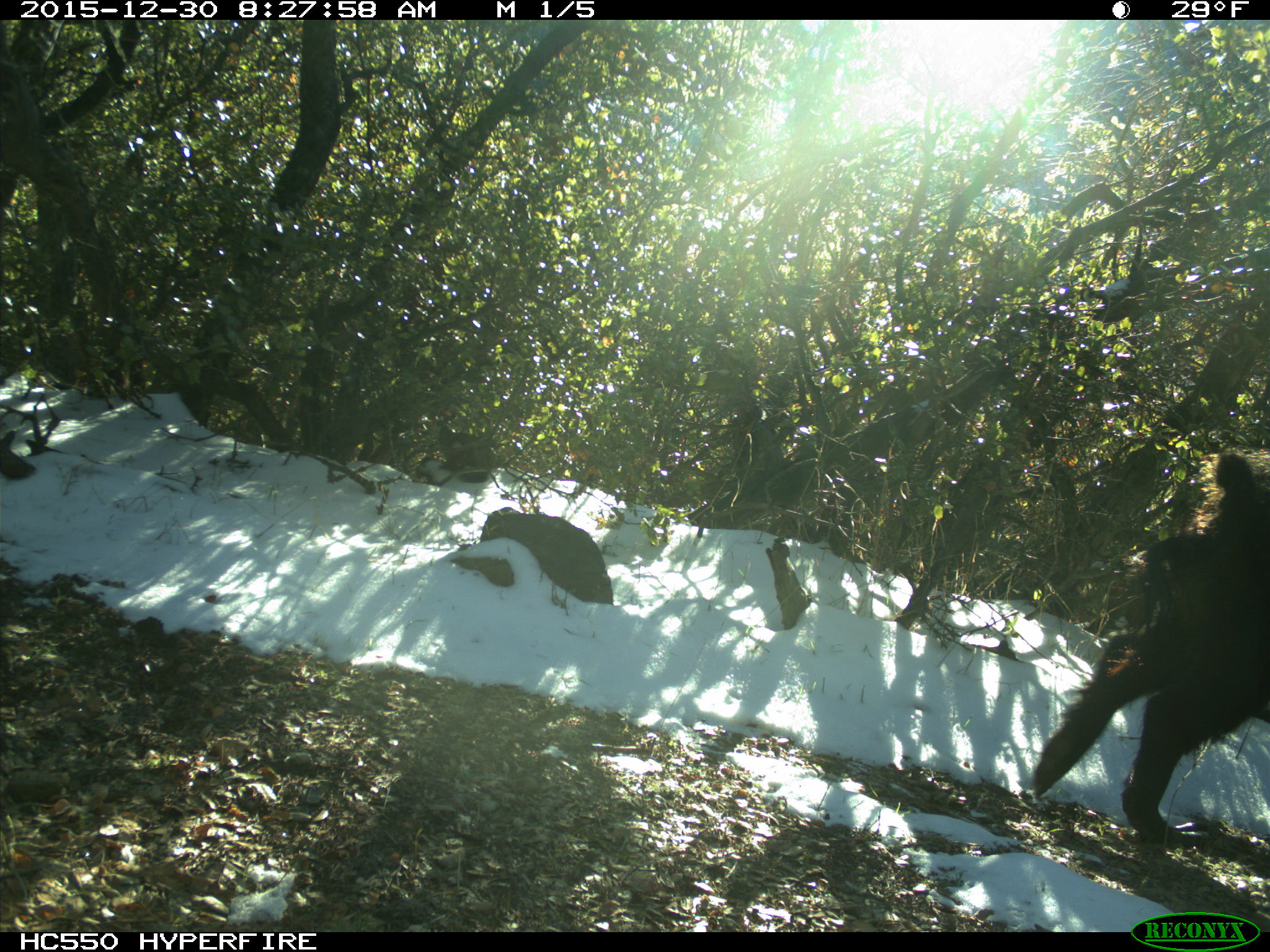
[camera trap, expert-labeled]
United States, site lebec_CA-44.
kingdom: Animalia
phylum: Chordata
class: Mammalia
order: Artiodactyla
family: Suidae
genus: Sus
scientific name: Sus scrofa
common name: wild boar